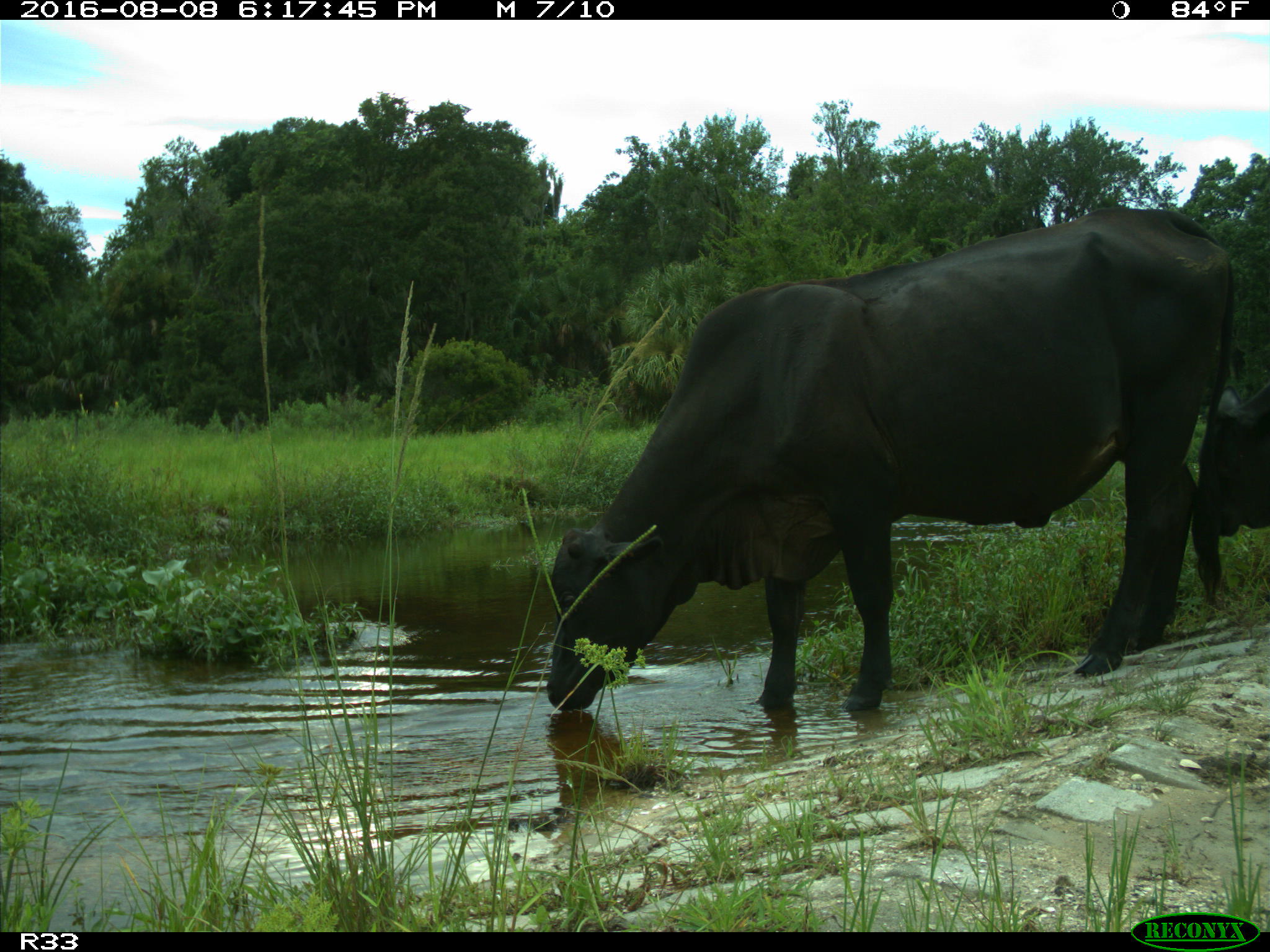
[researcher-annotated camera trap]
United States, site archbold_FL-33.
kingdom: Animalia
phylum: Chordata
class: Mammalia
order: Artiodactyla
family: Bovidae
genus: Bos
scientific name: Bos taurus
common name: domestic cow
Bos taurus (domestic cow).